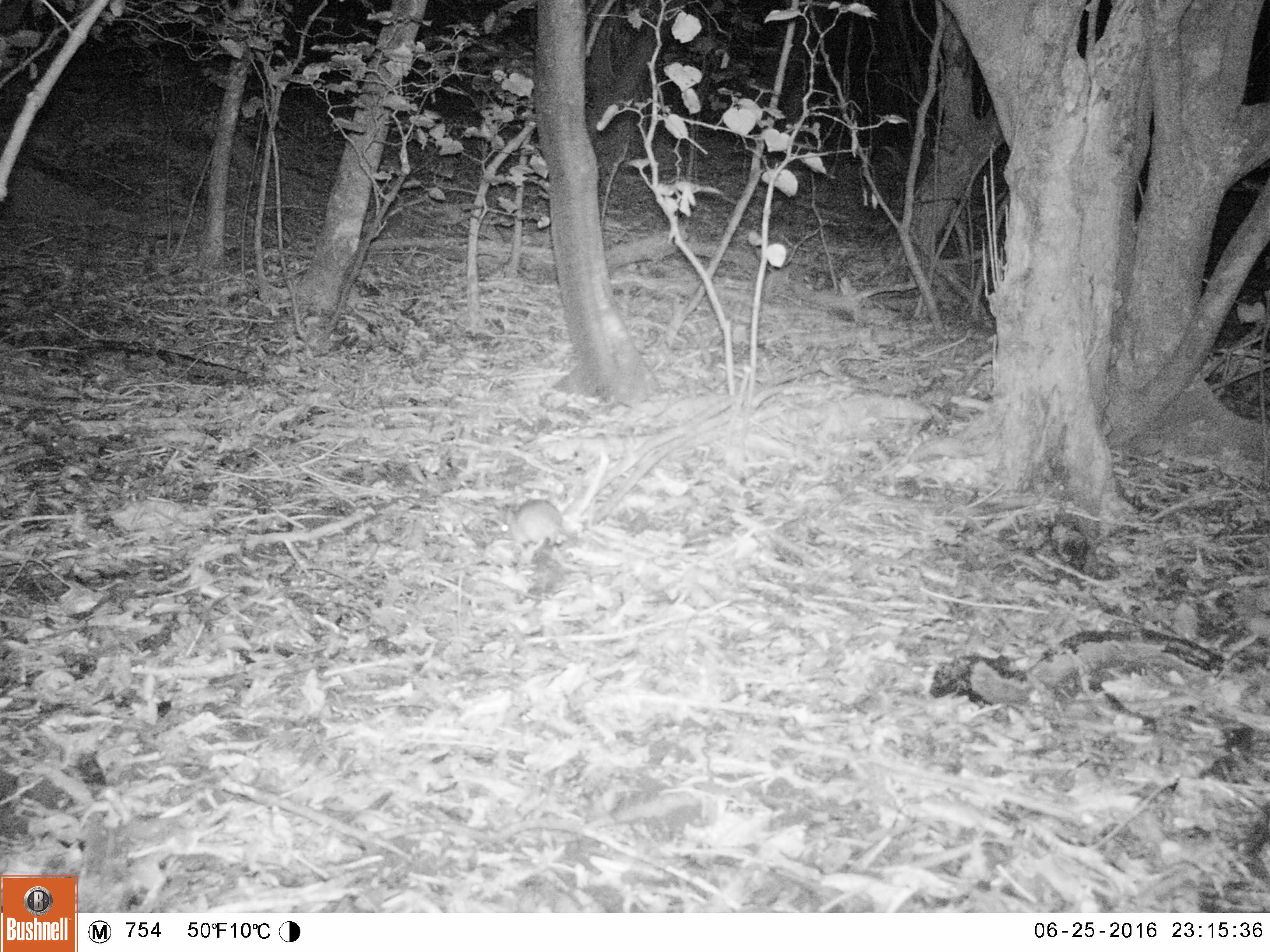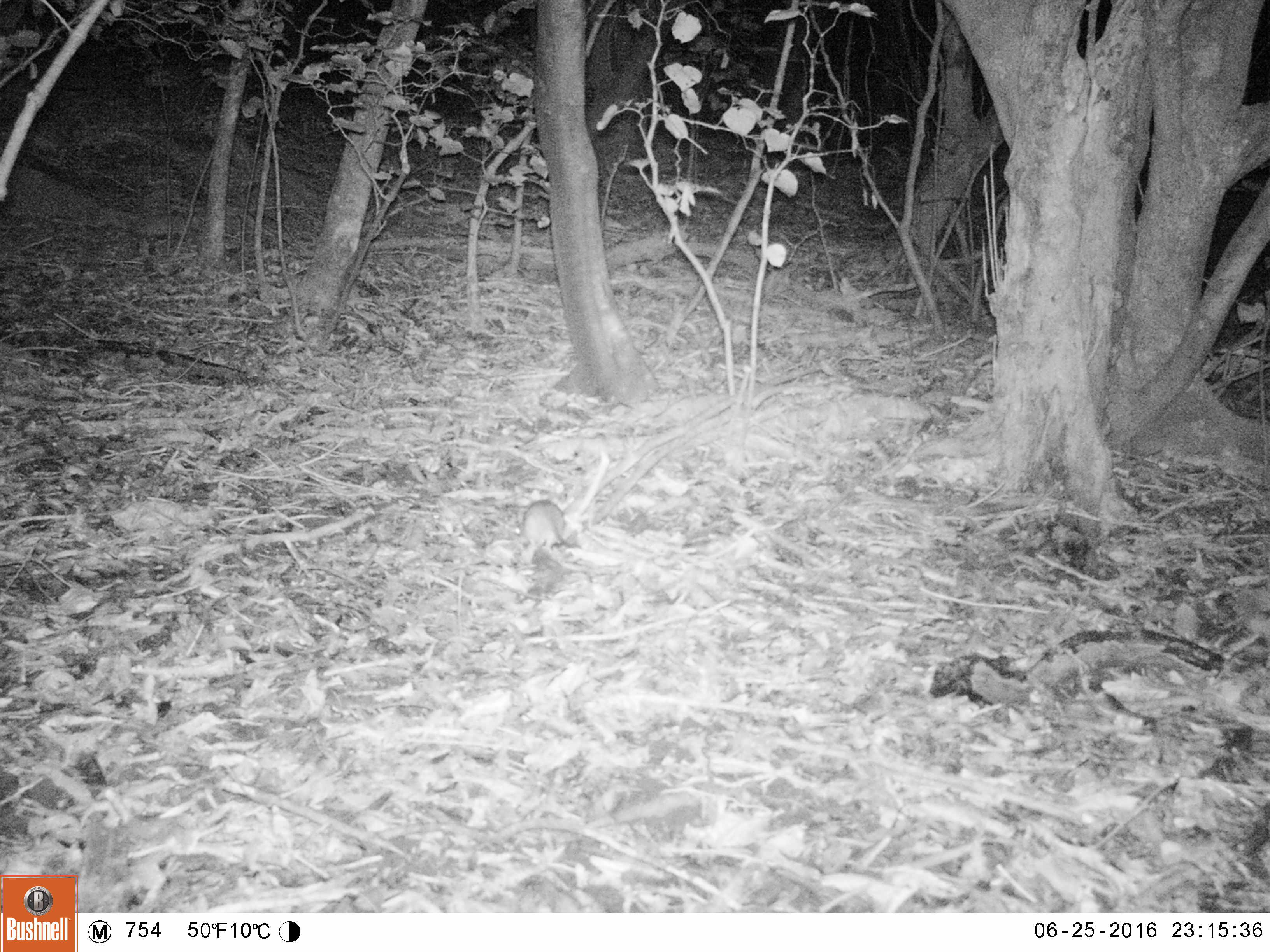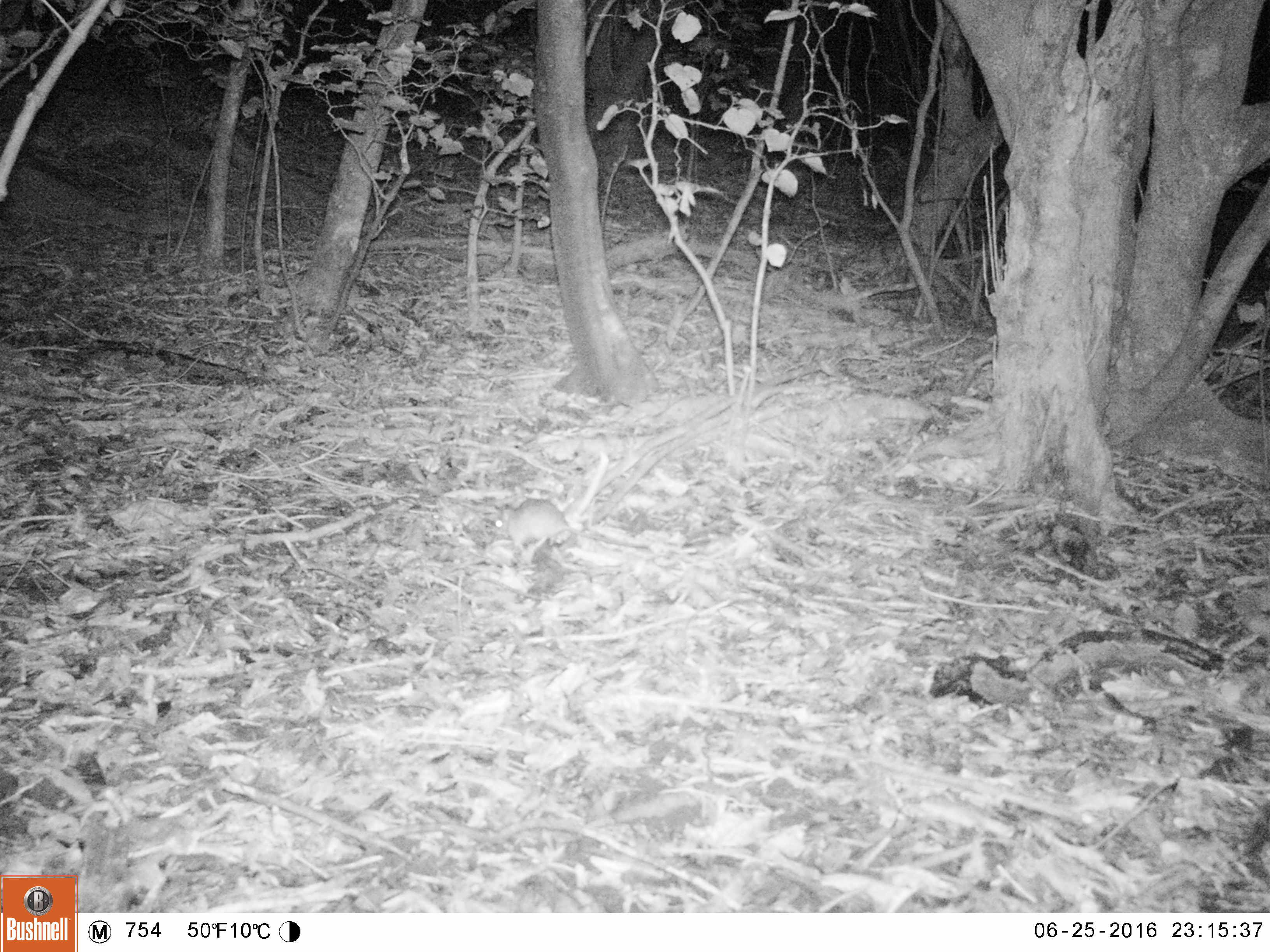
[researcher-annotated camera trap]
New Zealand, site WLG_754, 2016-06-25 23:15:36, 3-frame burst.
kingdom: Animalia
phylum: Chordata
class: Mammalia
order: Rodentia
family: Muridae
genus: Rattus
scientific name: Rattus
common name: rat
Rat (Rattus).